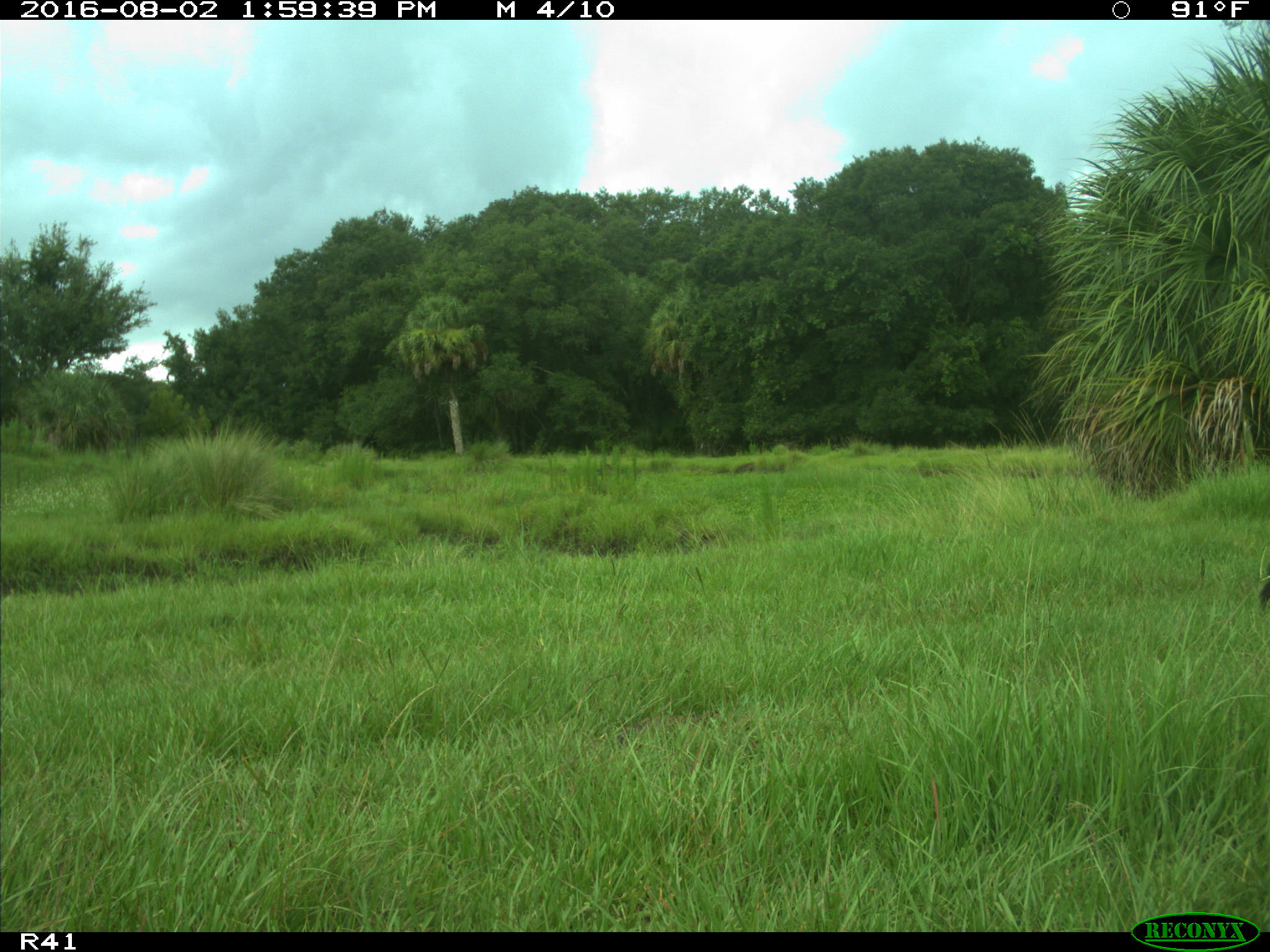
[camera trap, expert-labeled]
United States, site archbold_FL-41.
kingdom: Animalia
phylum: Chordata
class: Mammalia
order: Artiodactyla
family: Bovidae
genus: Bos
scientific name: Bos taurus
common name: domestic cow